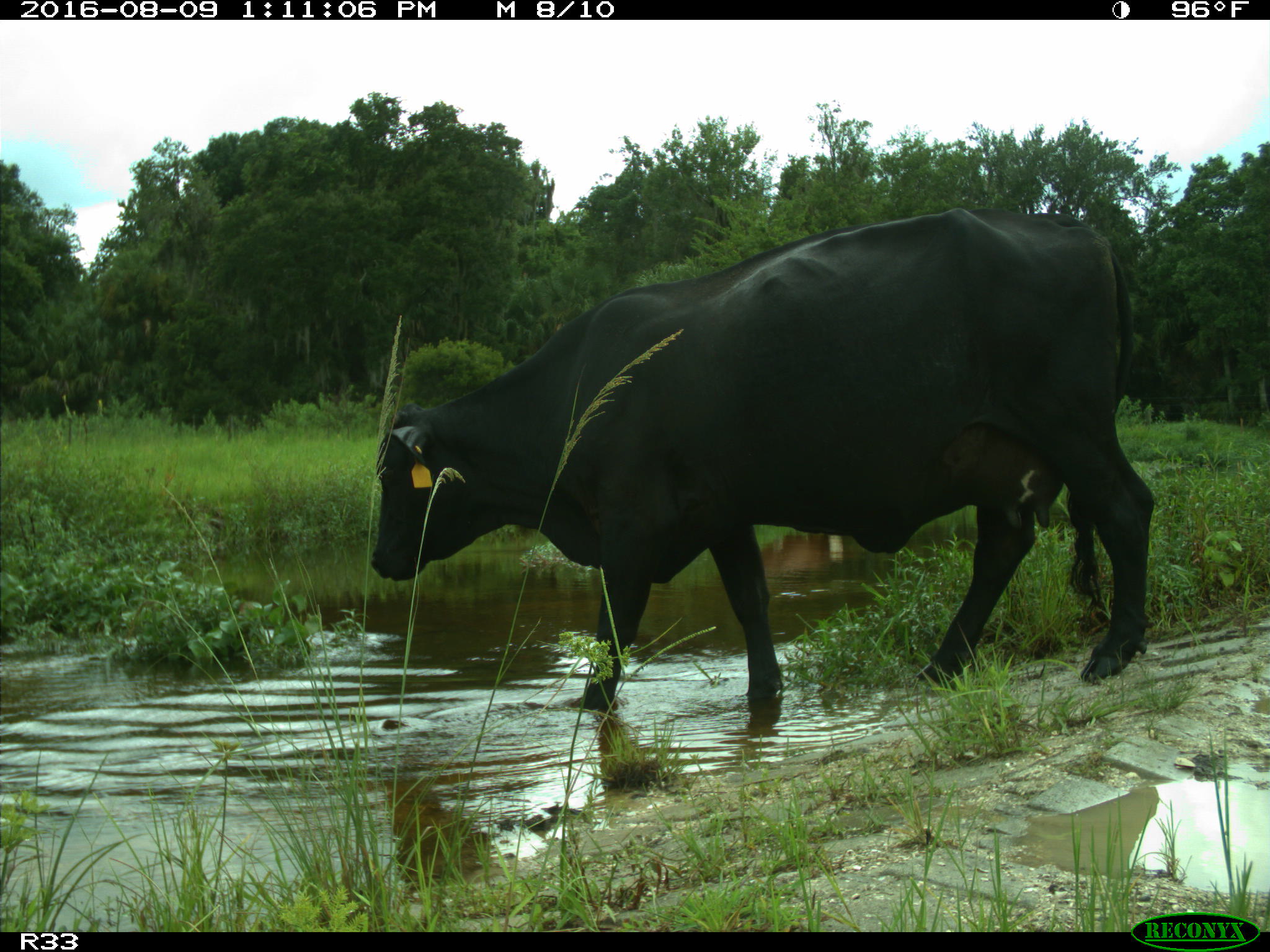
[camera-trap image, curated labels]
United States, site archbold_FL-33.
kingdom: Animalia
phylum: Chordata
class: Mammalia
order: Artiodactyla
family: Bovidae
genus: Bos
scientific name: Bos taurus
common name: domestic cow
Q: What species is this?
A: Bos taurus (domestic cow).